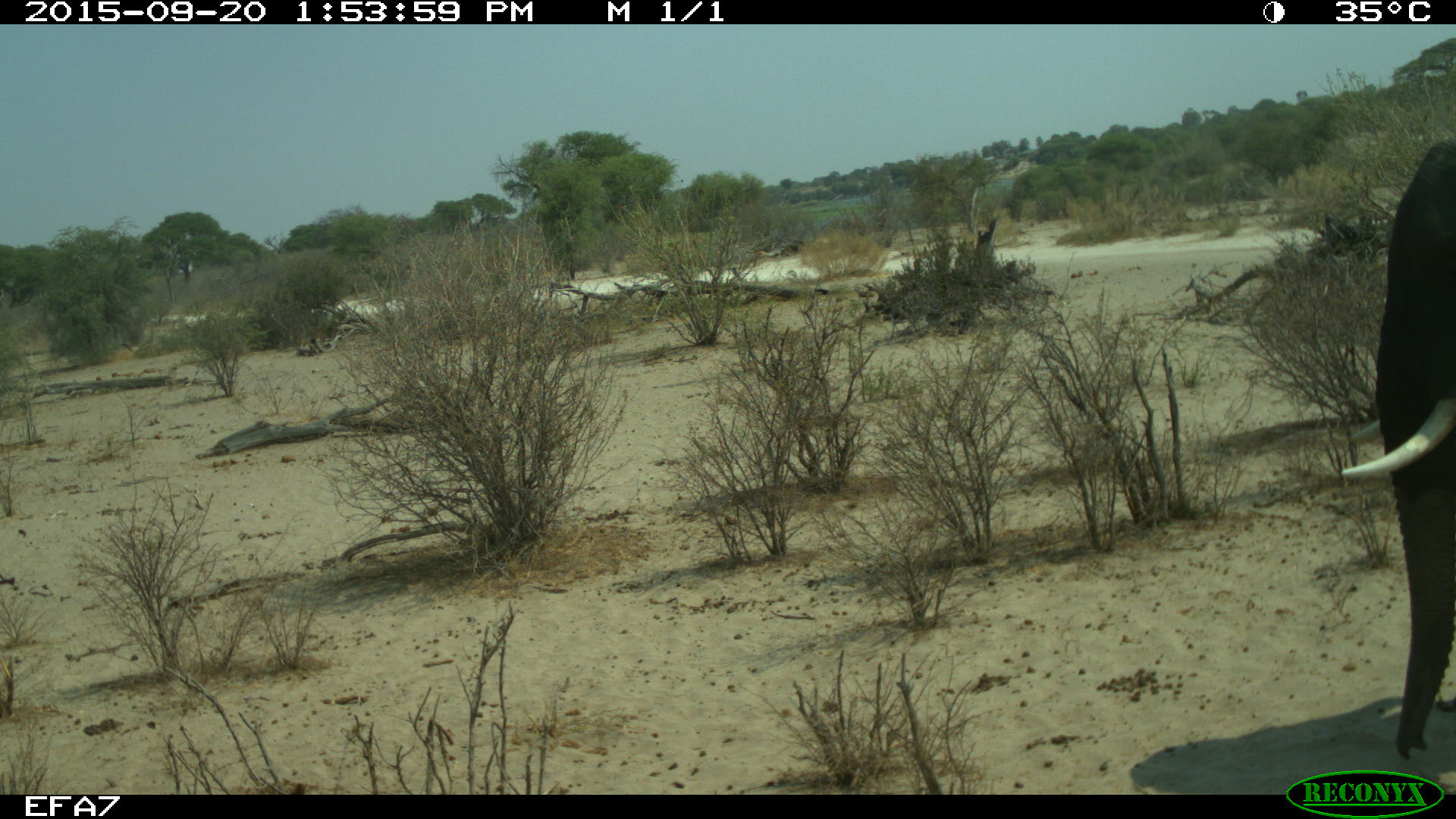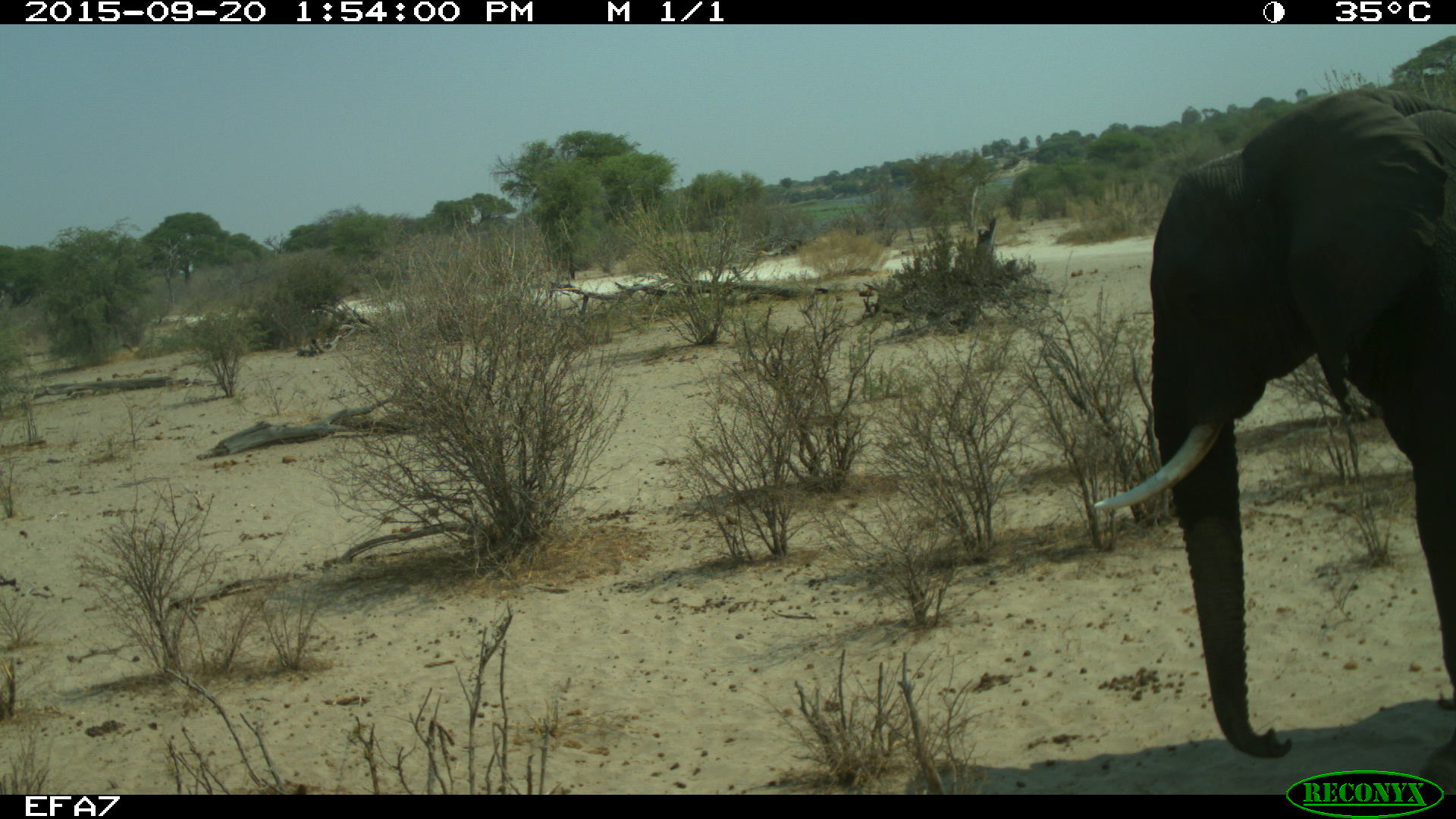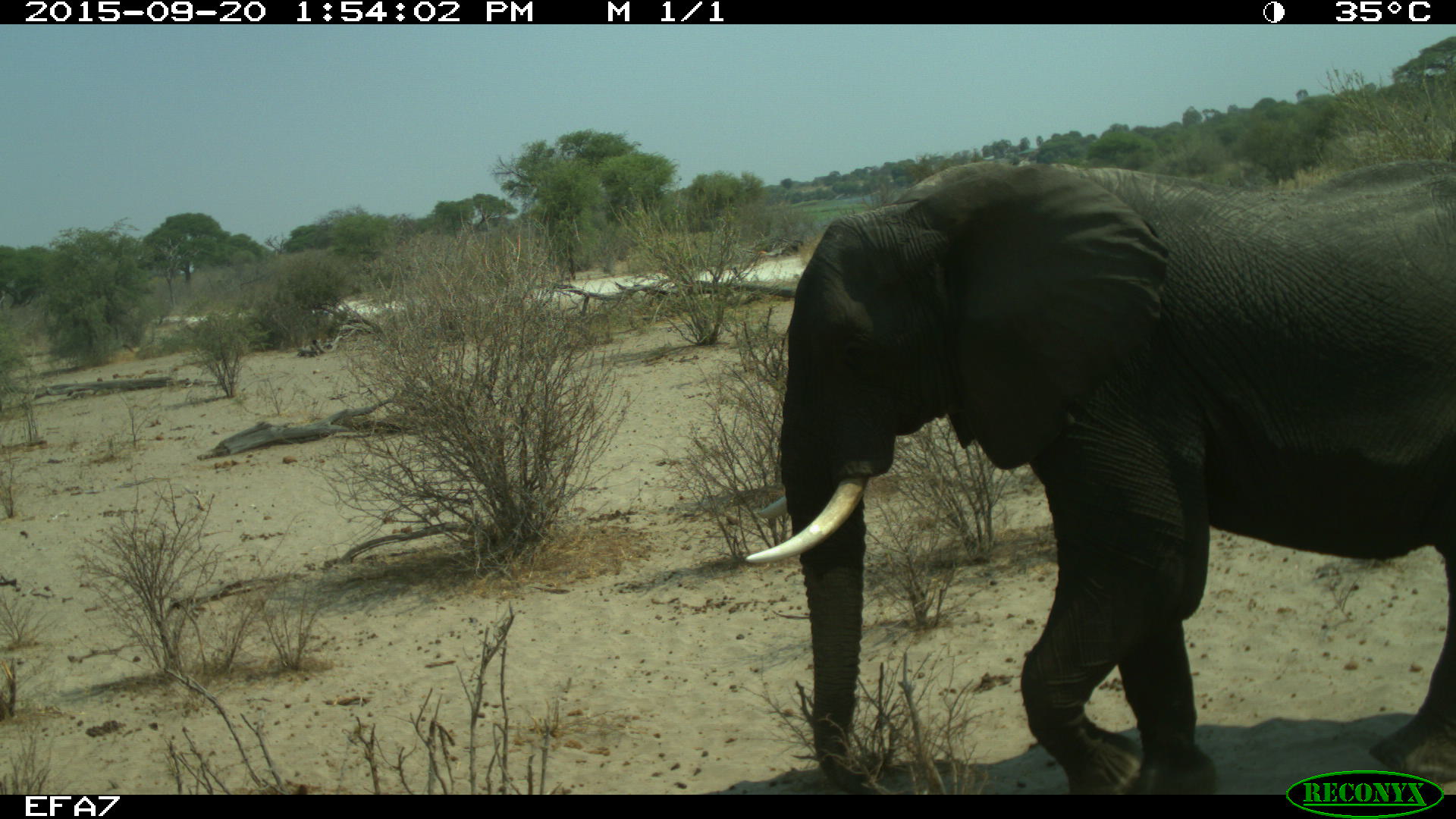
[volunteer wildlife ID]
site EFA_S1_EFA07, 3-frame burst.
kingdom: Animalia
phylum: Chordata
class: Mammalia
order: Proboscidea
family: Elephantidae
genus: Loxodonta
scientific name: Loxodonta africana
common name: african bush elephant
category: elephant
Elephant (african bush elephant) (Loxodonta africana), count 1. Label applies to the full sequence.